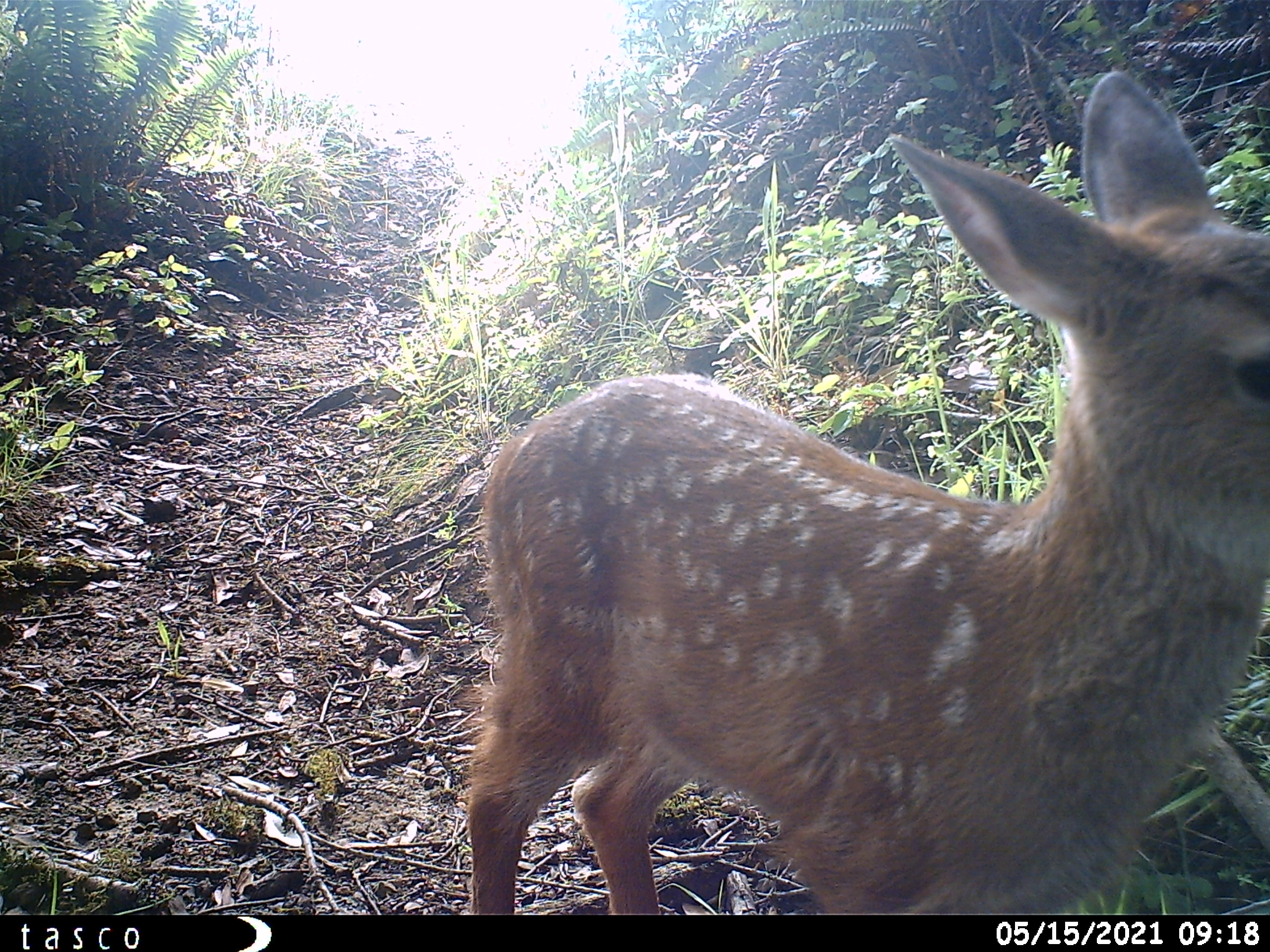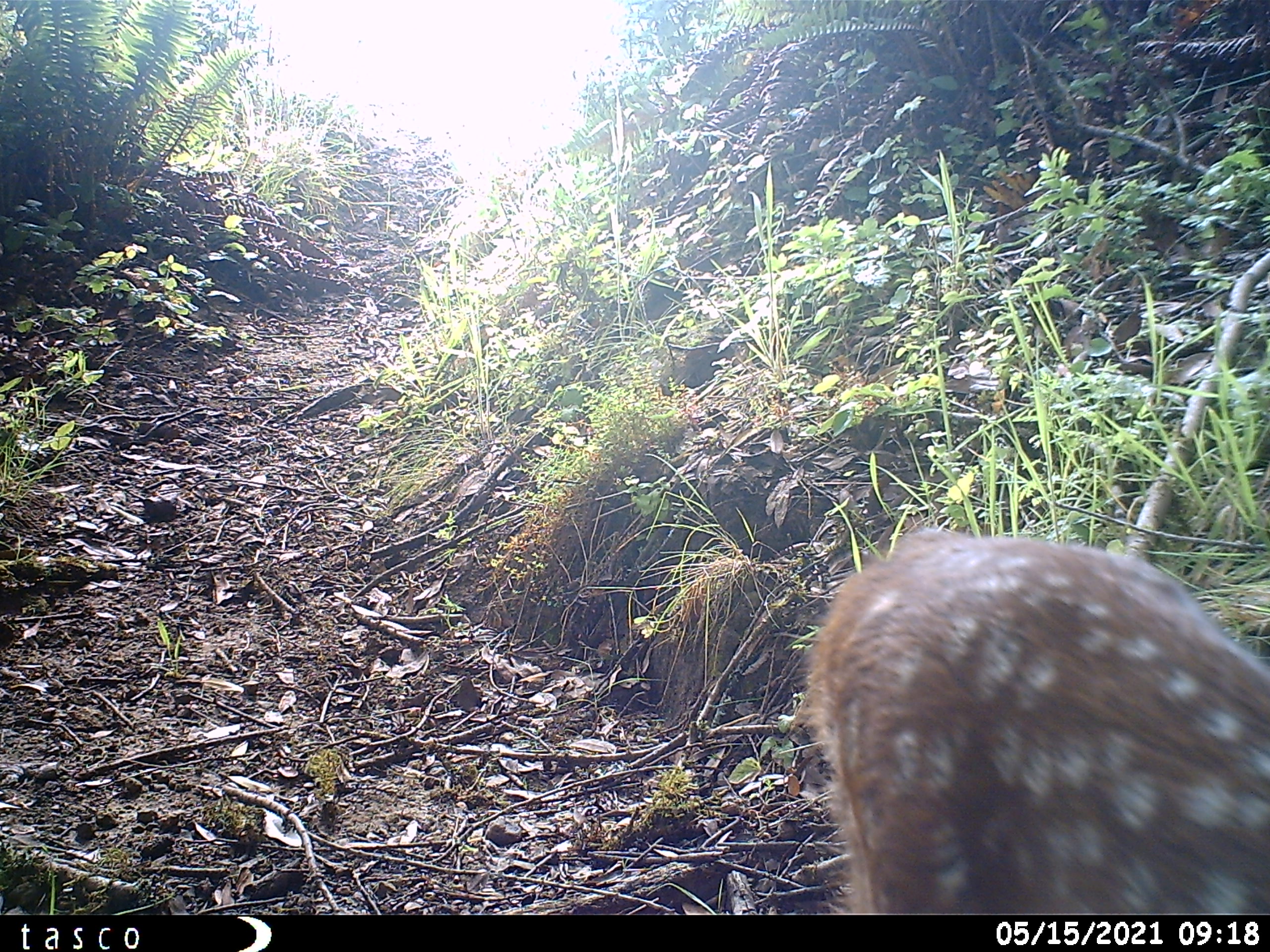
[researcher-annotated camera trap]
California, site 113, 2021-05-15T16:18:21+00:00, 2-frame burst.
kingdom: Animalia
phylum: Chordata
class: Mammalia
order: Artiodactyla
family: Cervidae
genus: Odocoileus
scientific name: Odocoileus hemionus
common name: mule deer